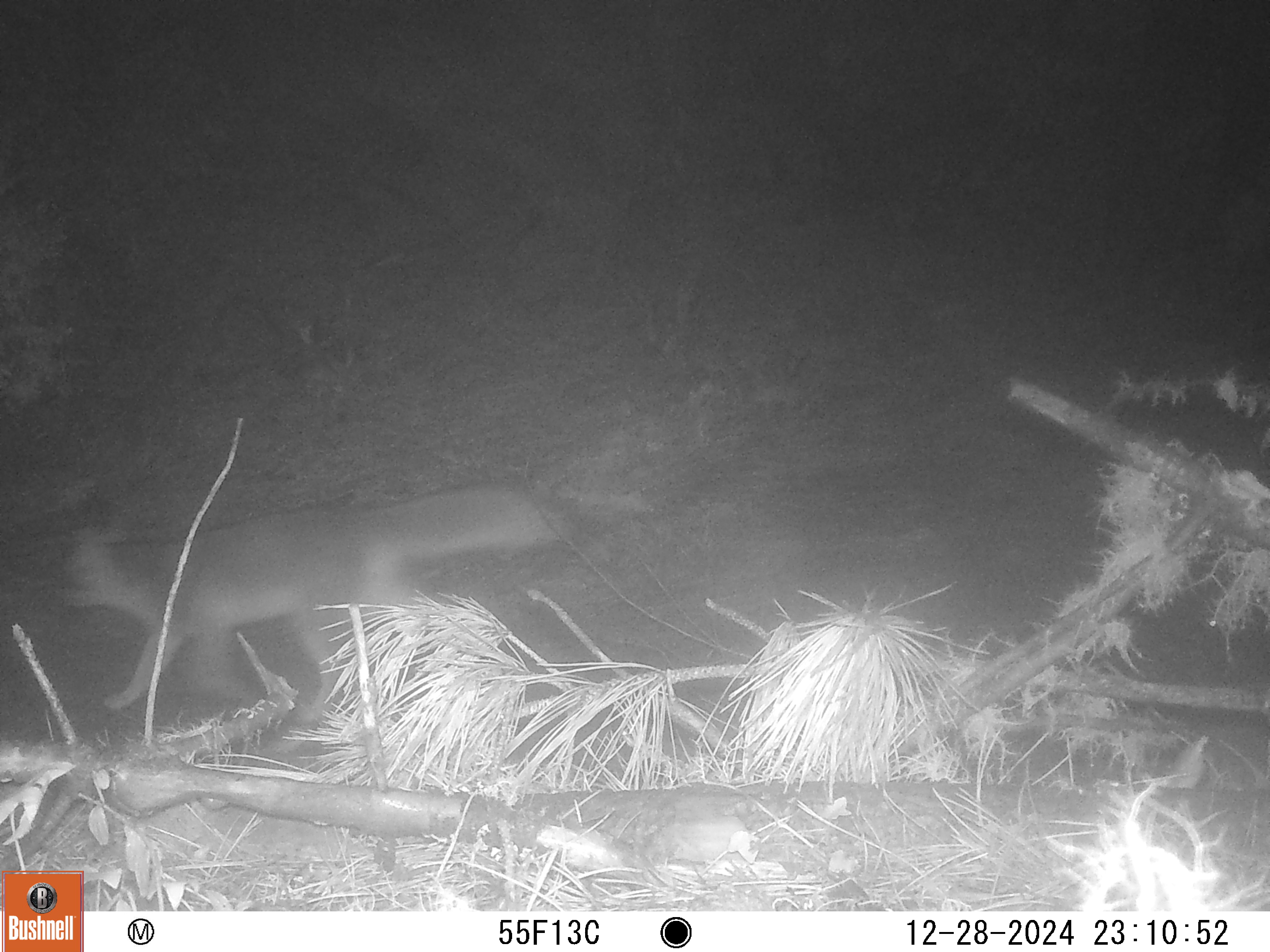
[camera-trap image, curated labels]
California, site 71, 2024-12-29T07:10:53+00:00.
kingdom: Animalia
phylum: Chordata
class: Mammalia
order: Carnivora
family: Canidae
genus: Urocyon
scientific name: Urocyon cinereoargenteus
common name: gray fox